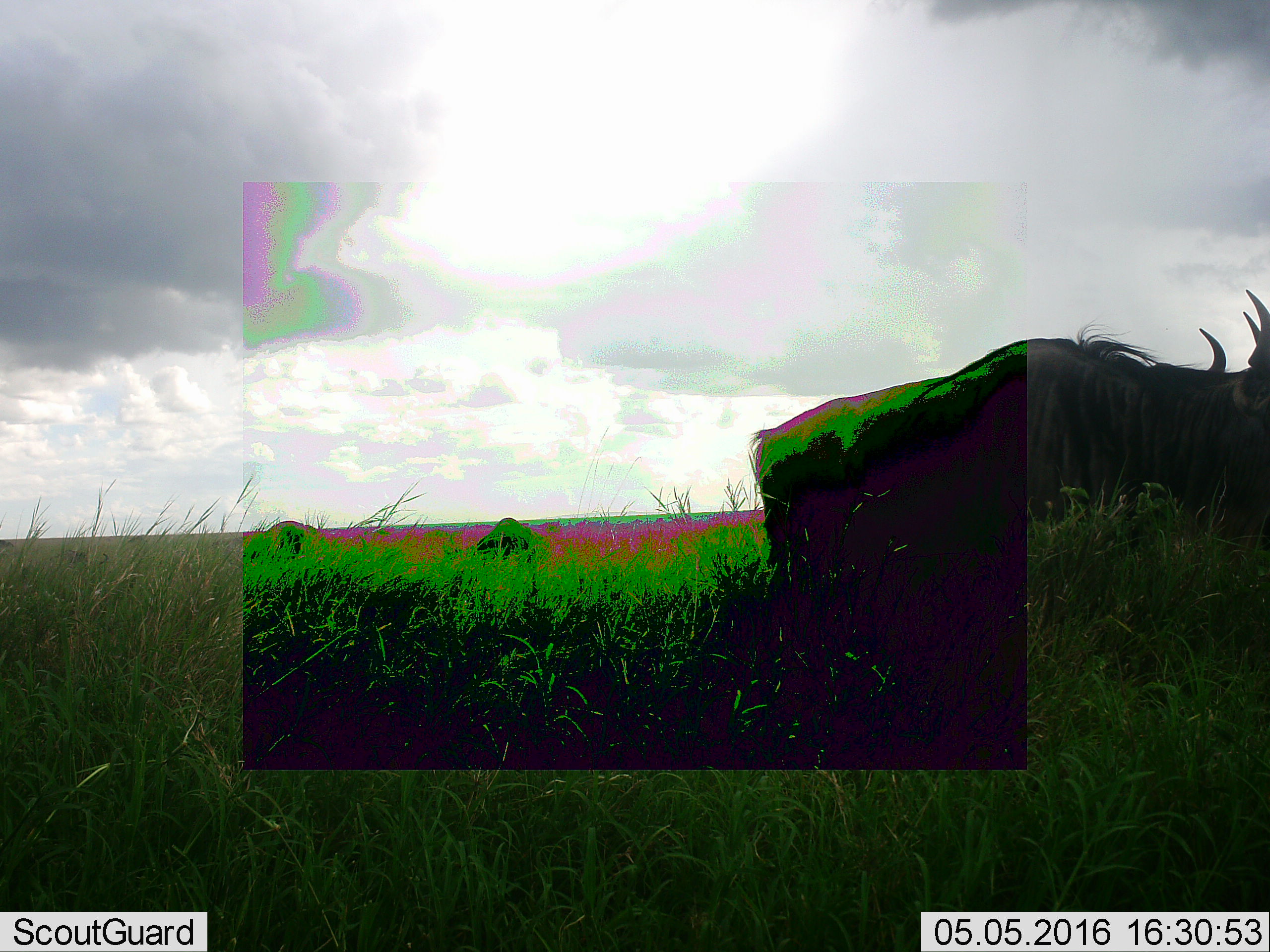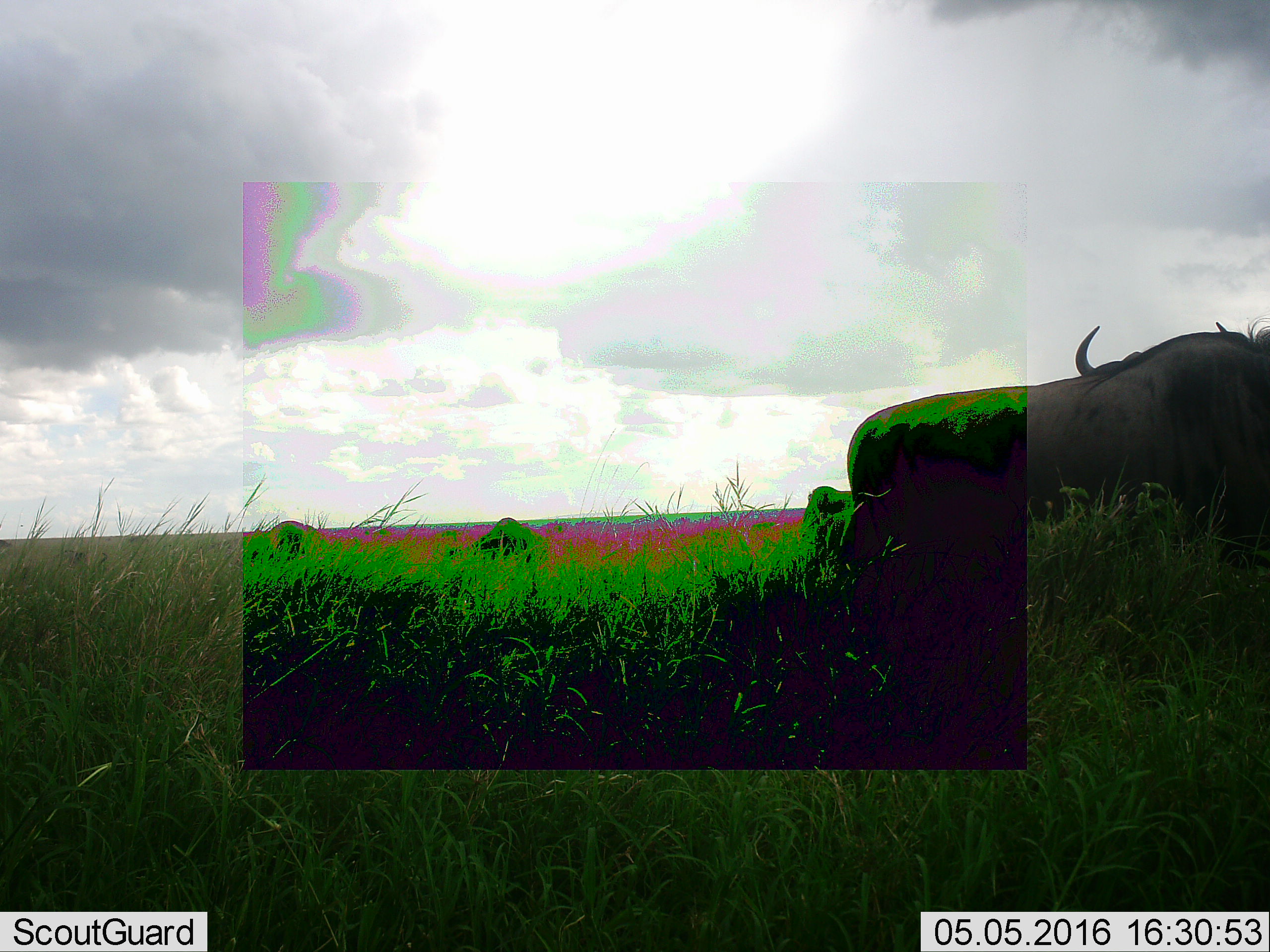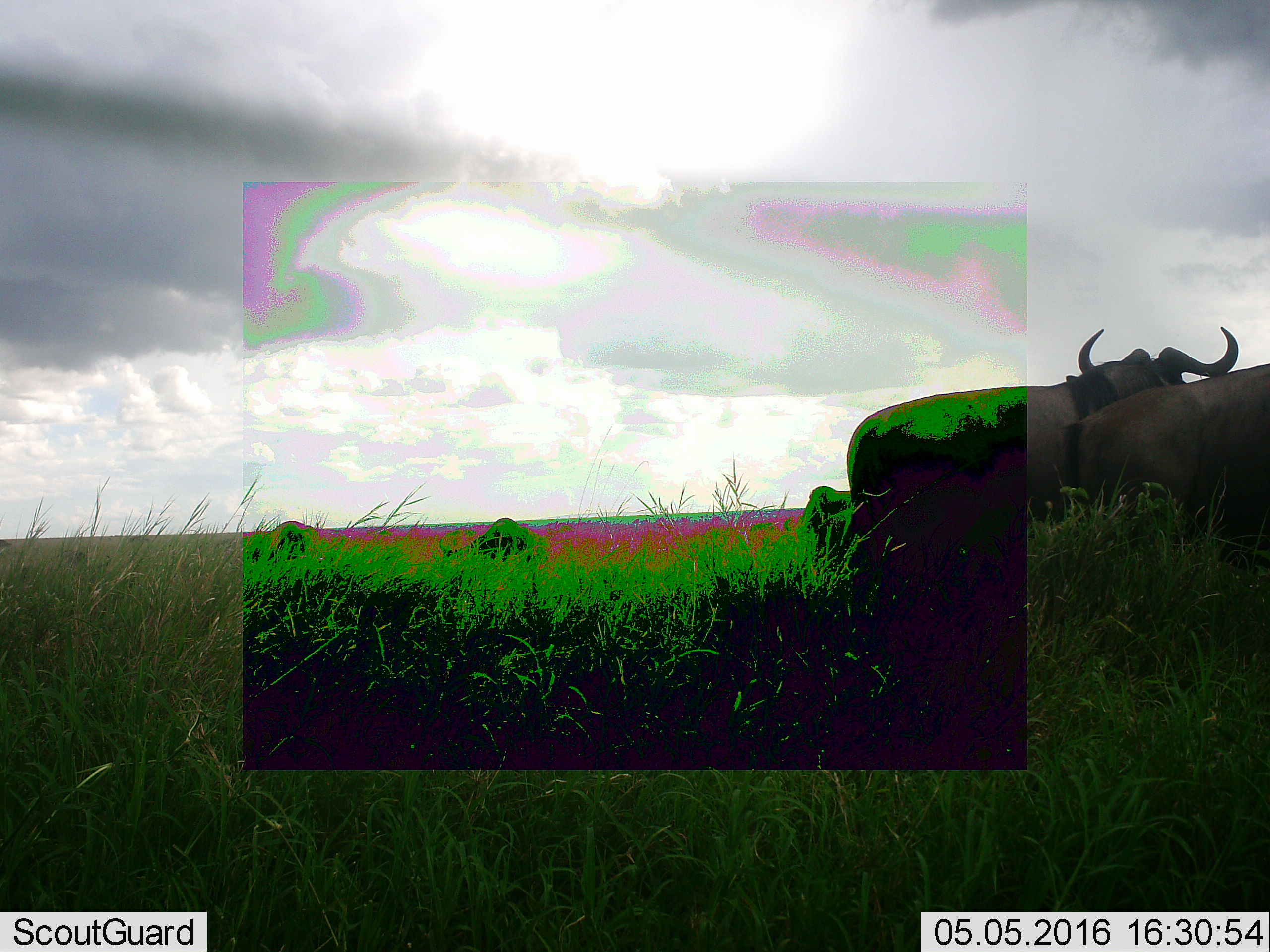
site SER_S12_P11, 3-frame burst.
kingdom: Animalia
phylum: Chordata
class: Mammalia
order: Artiodactyla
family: Bovidae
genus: Connochaetes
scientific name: Connochaetes taurinus taurinus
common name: blue wildebeest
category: wildebeestblue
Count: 5.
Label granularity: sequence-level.